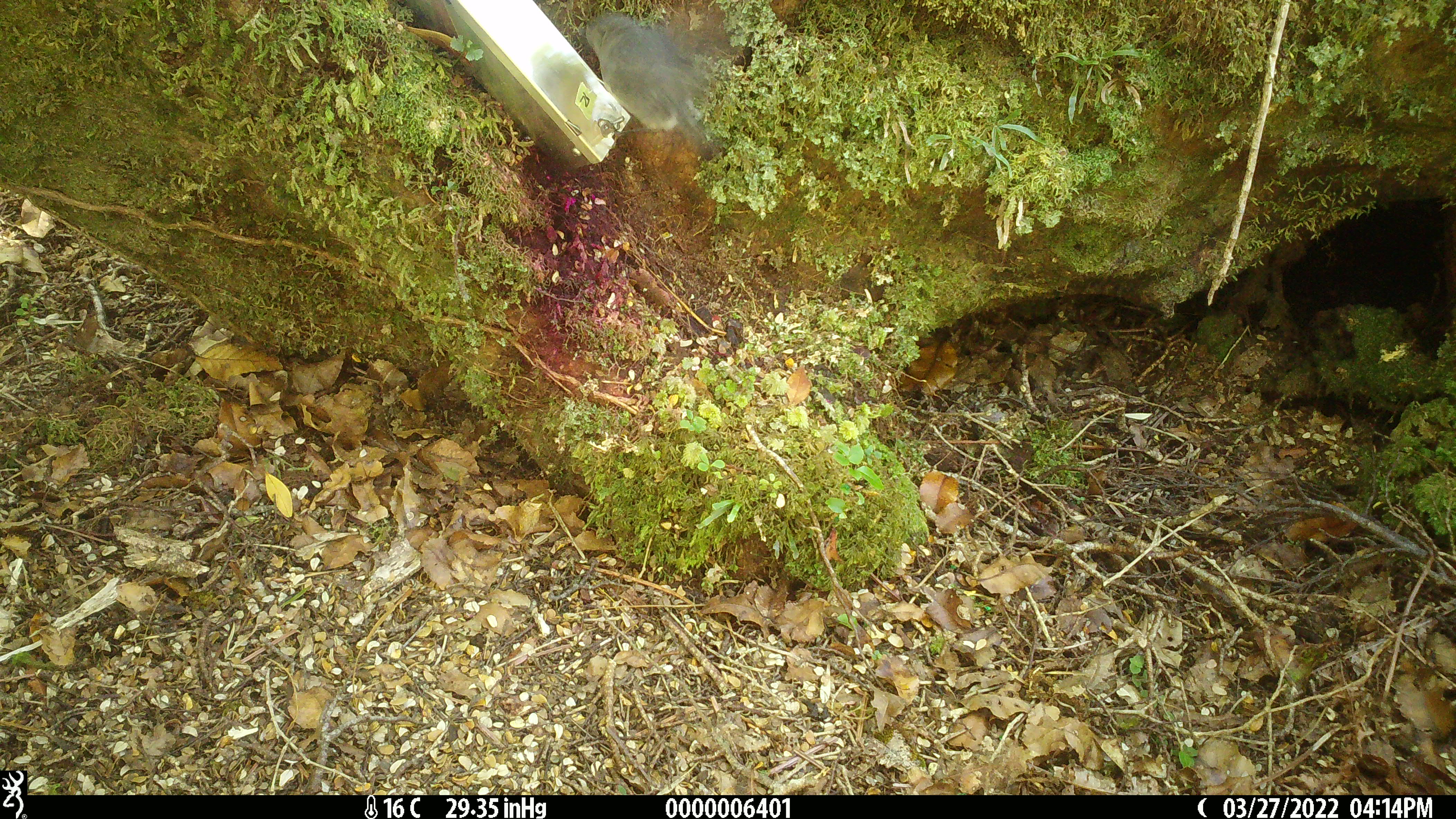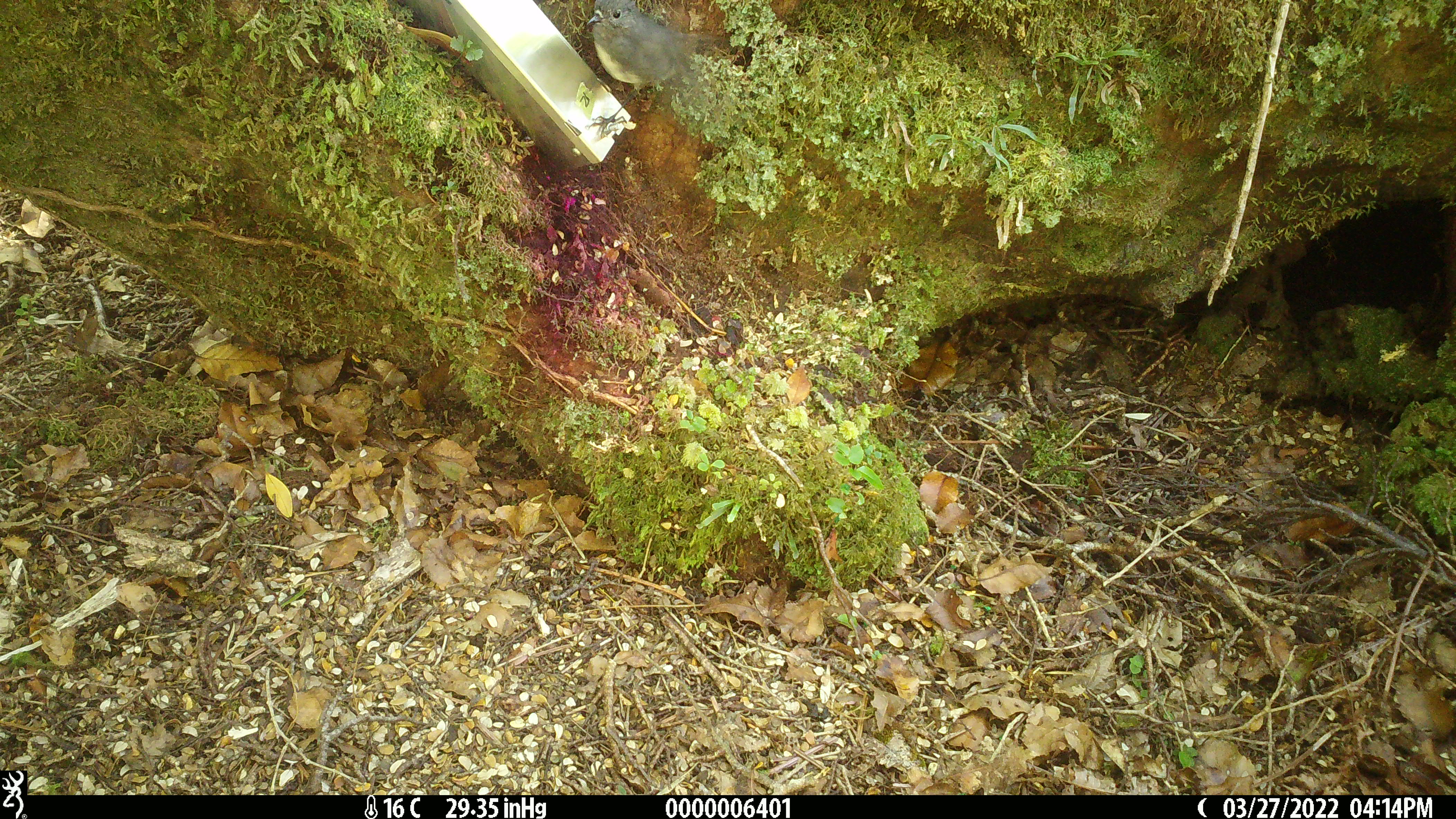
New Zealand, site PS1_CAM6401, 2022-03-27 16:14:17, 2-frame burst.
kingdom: Animalia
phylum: Chordata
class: Aves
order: Passeriformes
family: Petroicidae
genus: Petroica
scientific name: Petroica australis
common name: new zealand robin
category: robin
Robin (new zealand robin) (Petroica australis).